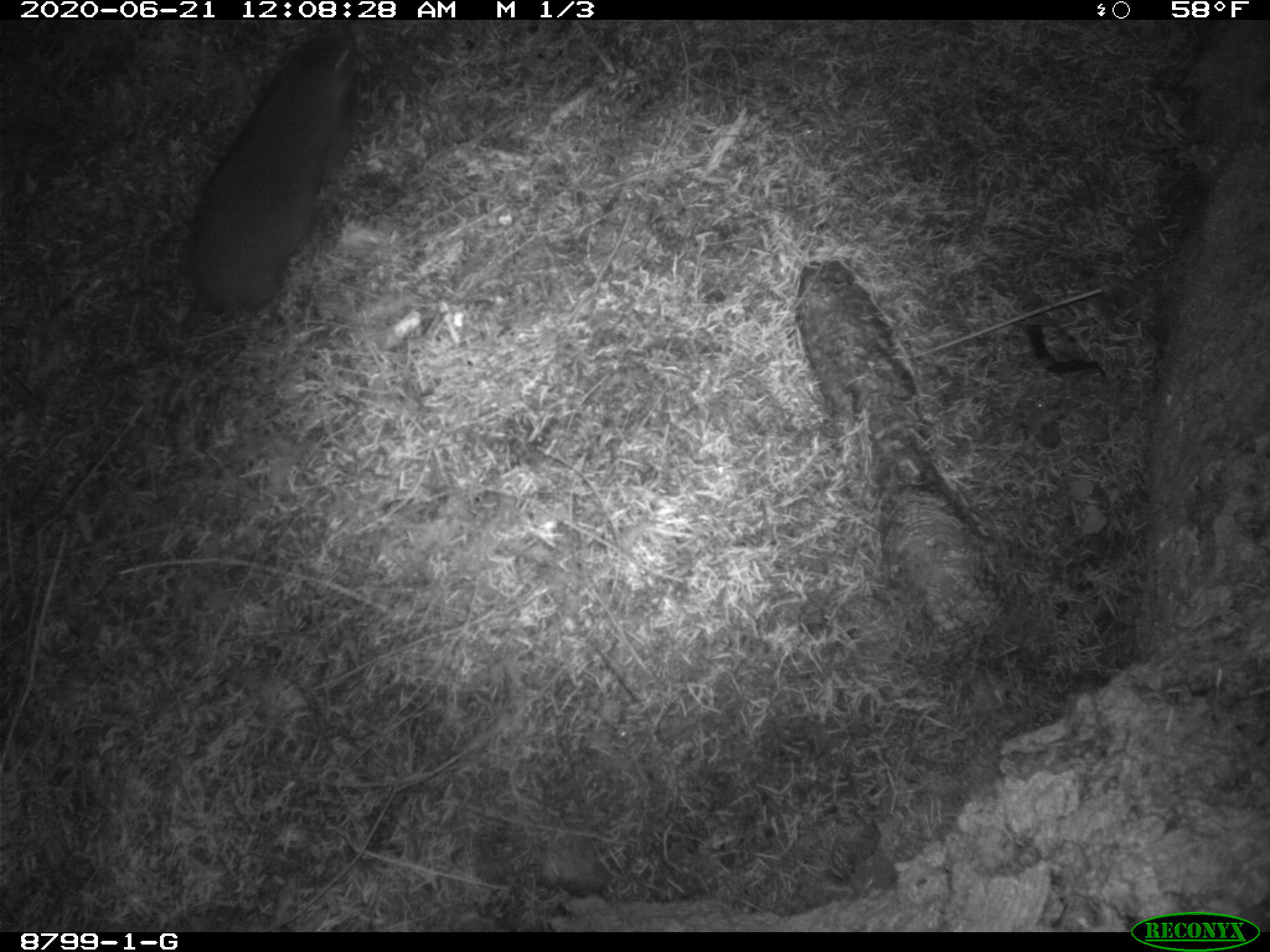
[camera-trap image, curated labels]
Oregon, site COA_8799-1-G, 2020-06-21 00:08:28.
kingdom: Animalia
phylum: Chordata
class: Mammalia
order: Rodentia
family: Aplodontiidae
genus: Aplodontia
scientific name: Aplodontia rufa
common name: mountain beaver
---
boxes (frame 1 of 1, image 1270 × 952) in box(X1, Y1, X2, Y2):
mountain beaver: box(166, 29, 369, 320)